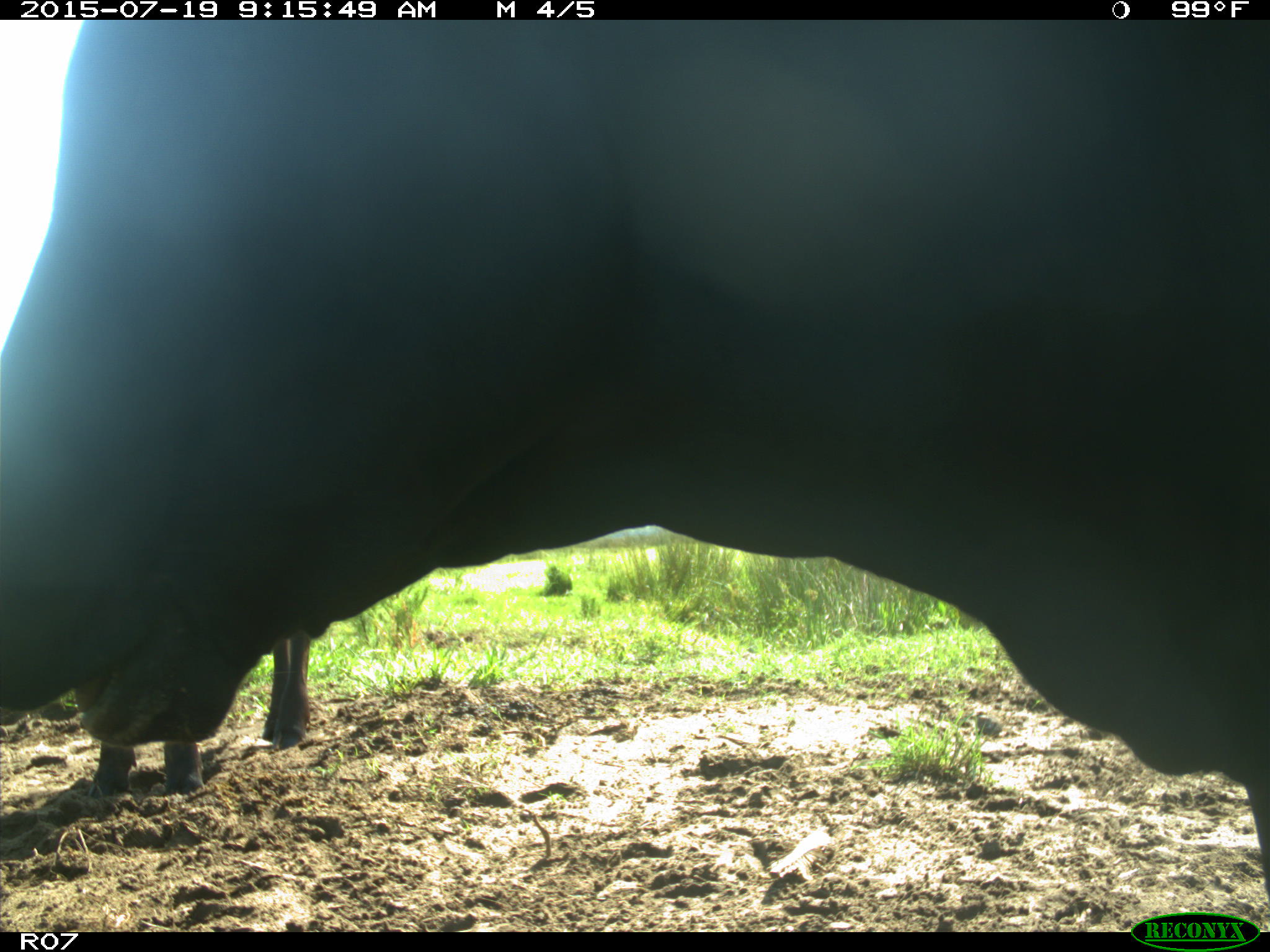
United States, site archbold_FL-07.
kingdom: Animalia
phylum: Chordata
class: Mammalia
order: Artiodactyla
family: Bovidae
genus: Bos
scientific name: Bos taurus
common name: domestic cow